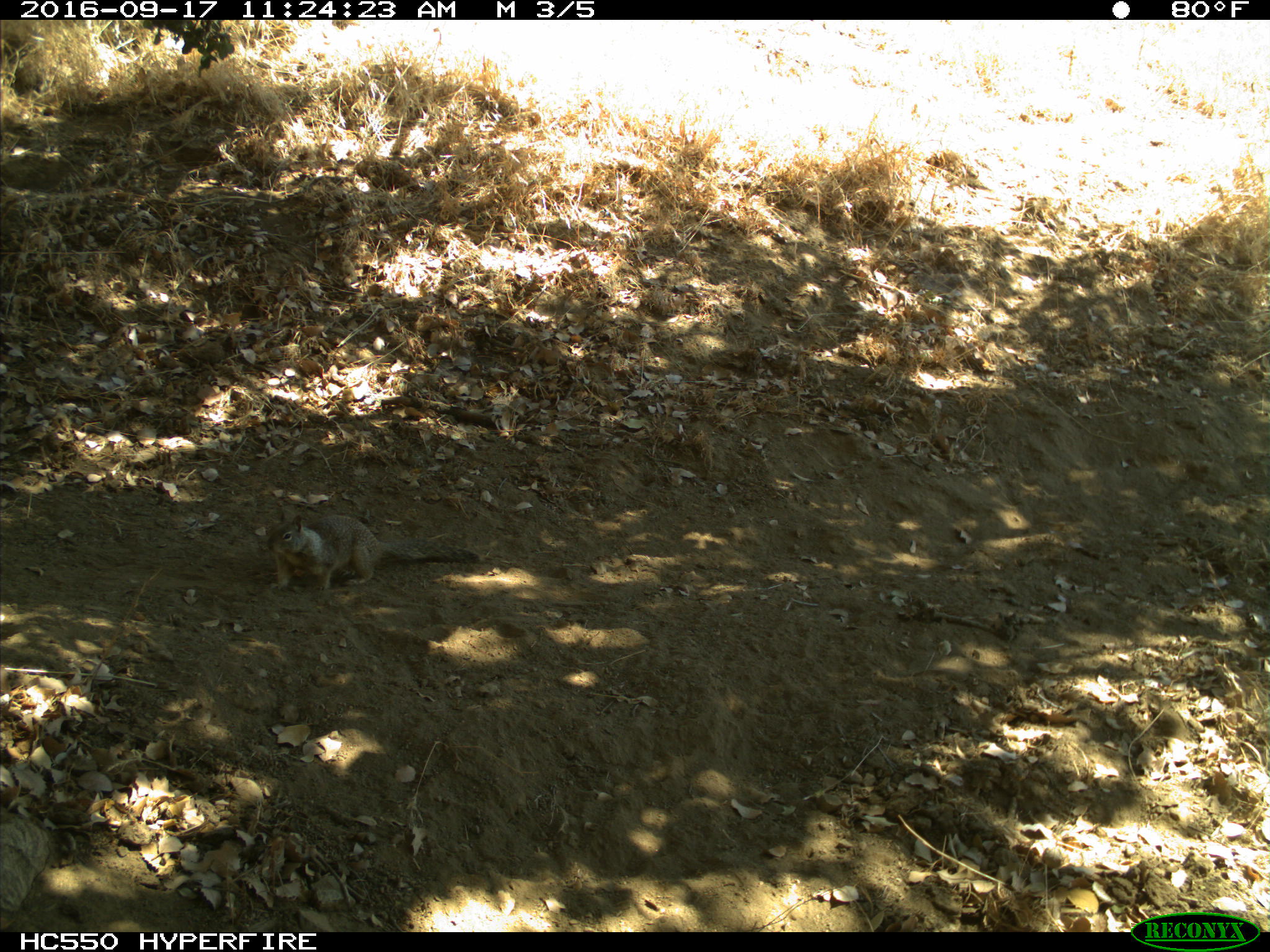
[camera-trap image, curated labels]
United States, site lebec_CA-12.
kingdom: Animalia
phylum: Chordata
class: Mammalia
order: Rodentia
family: Sciuridae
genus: Otospermophilus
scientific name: Otospermophilus beecheyi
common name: california ground squirrel